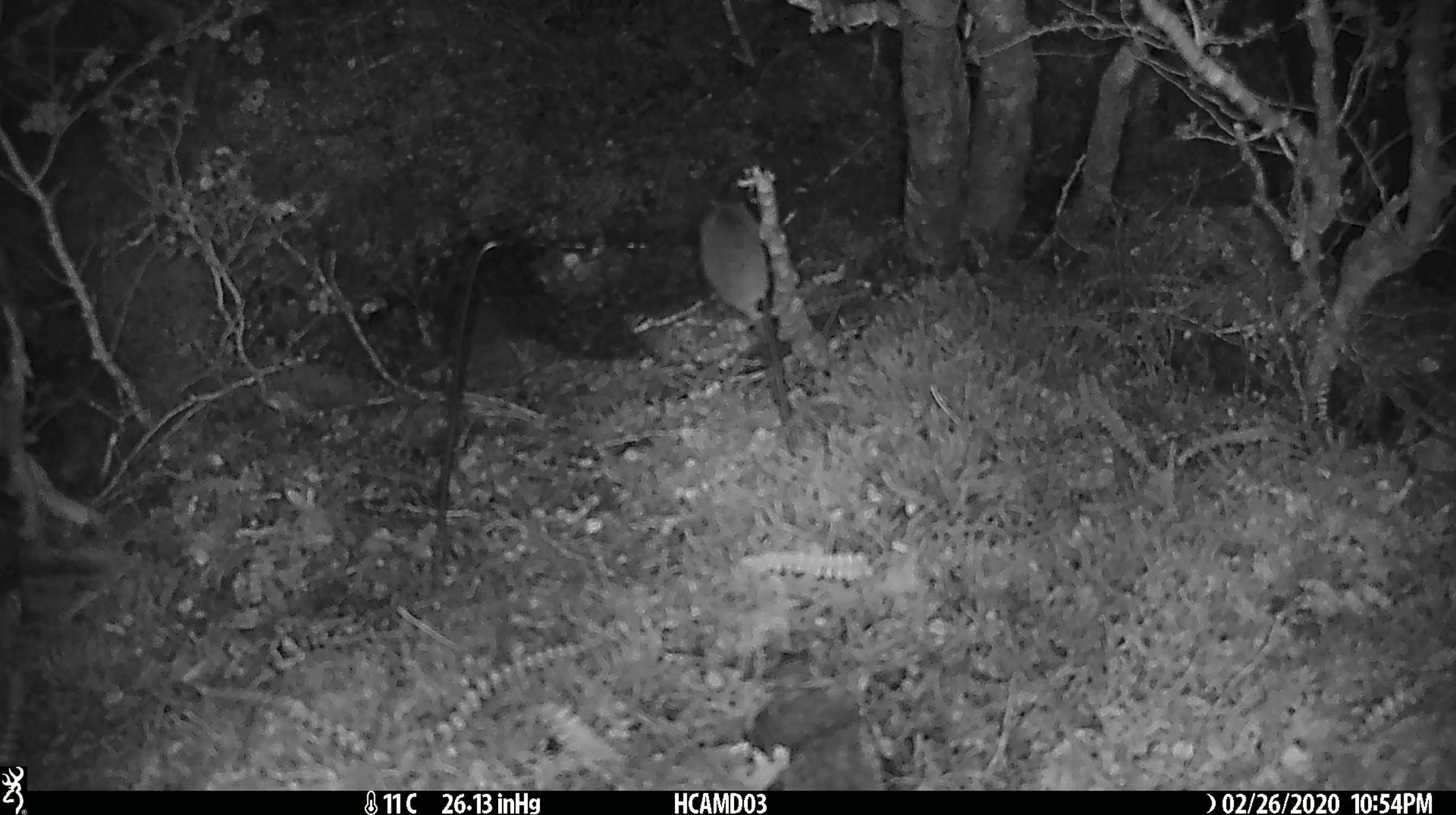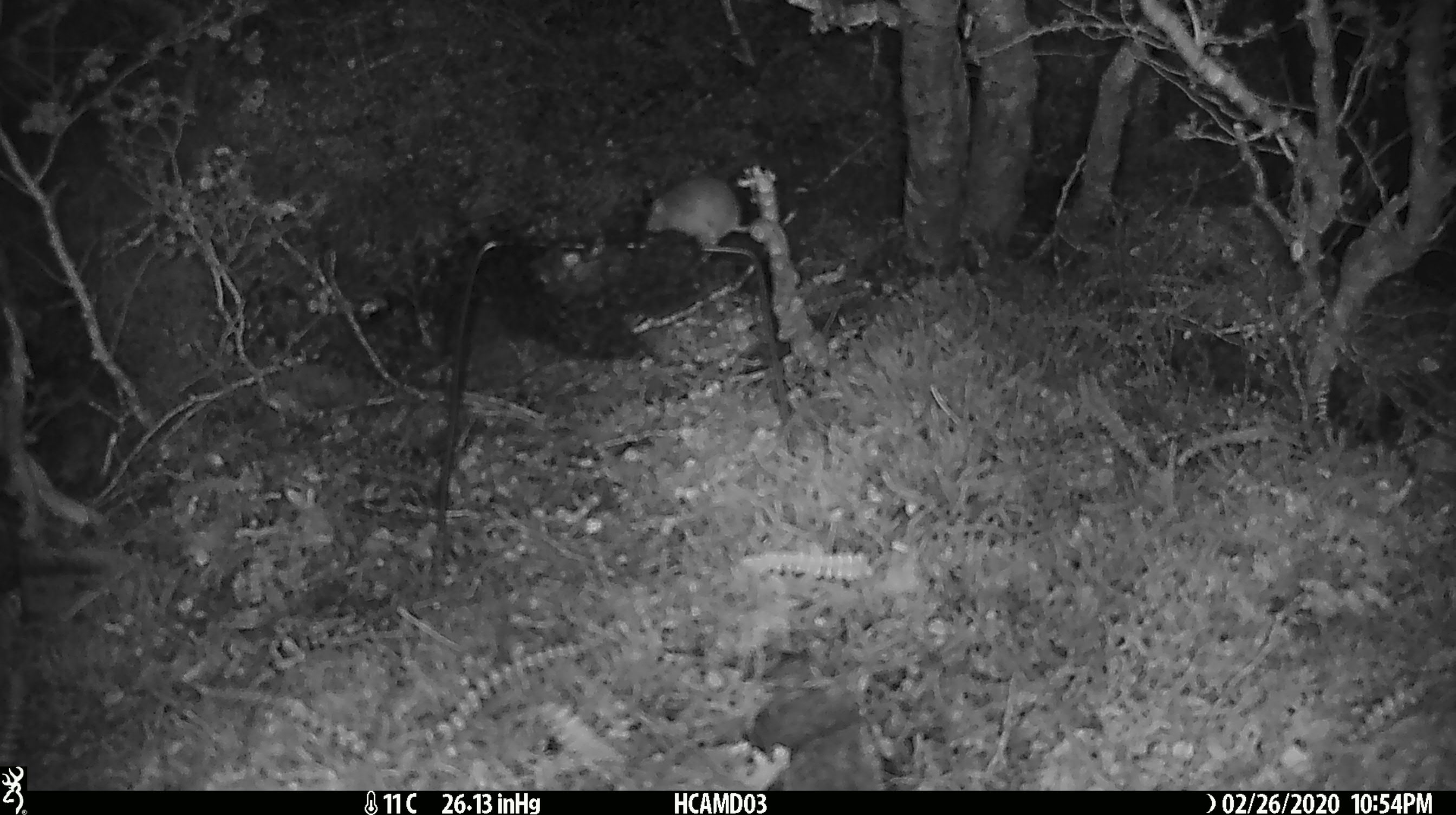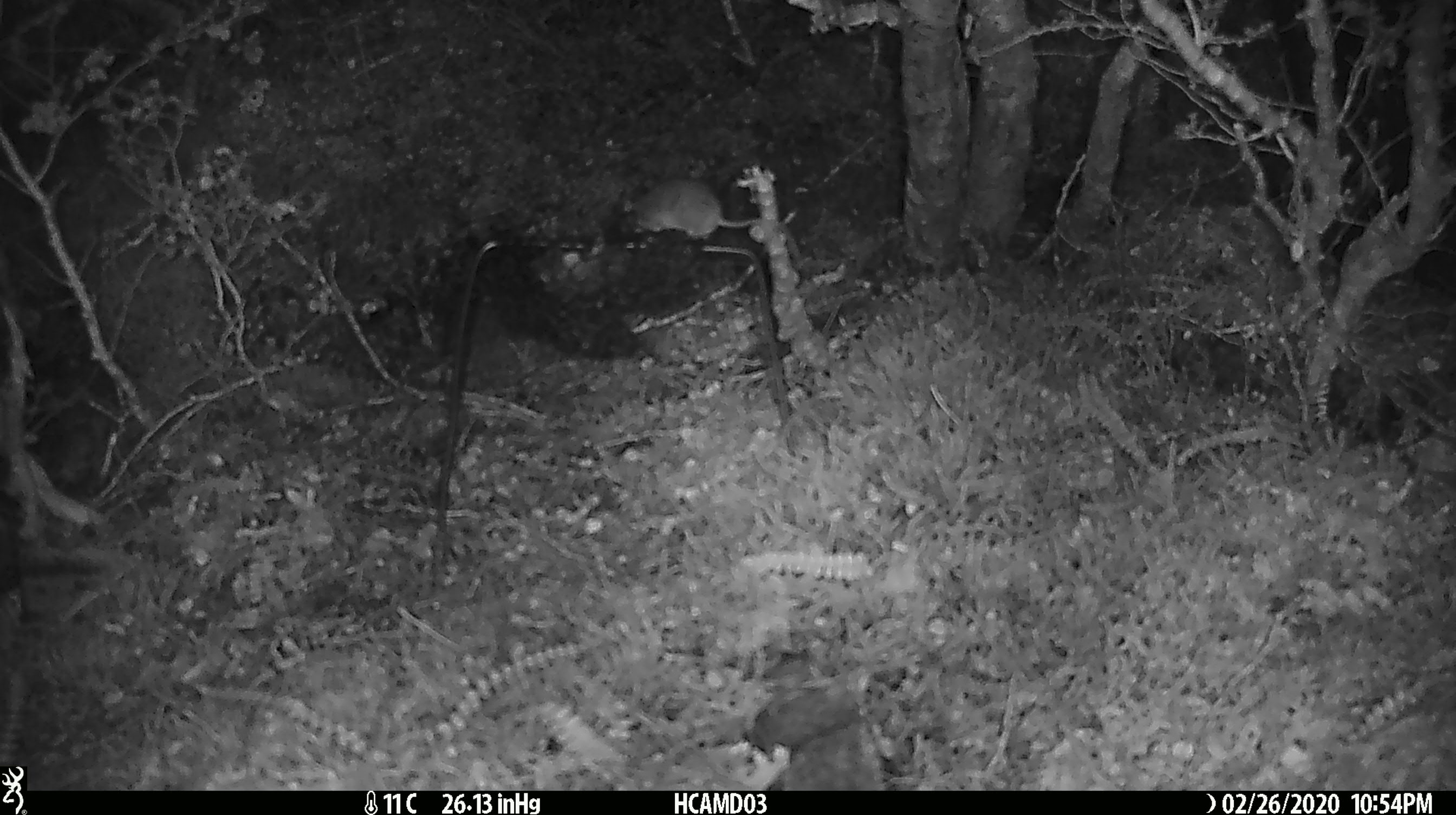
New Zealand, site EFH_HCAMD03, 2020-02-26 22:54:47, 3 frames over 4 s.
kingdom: Animalia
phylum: Chordata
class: Mammalia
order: Rodentia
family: Muridae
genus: Mus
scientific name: Mus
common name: mouse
Mouse (Mus).